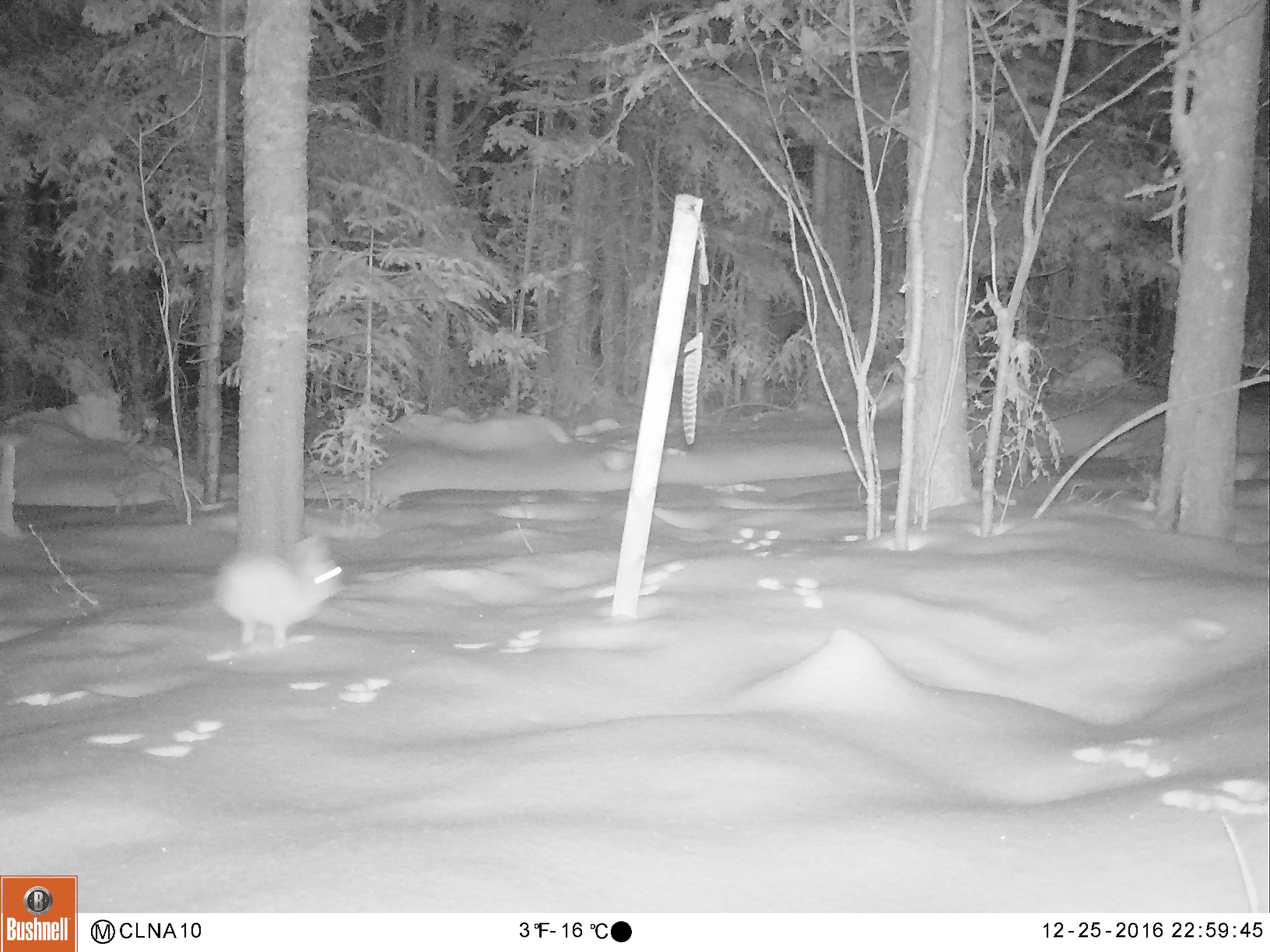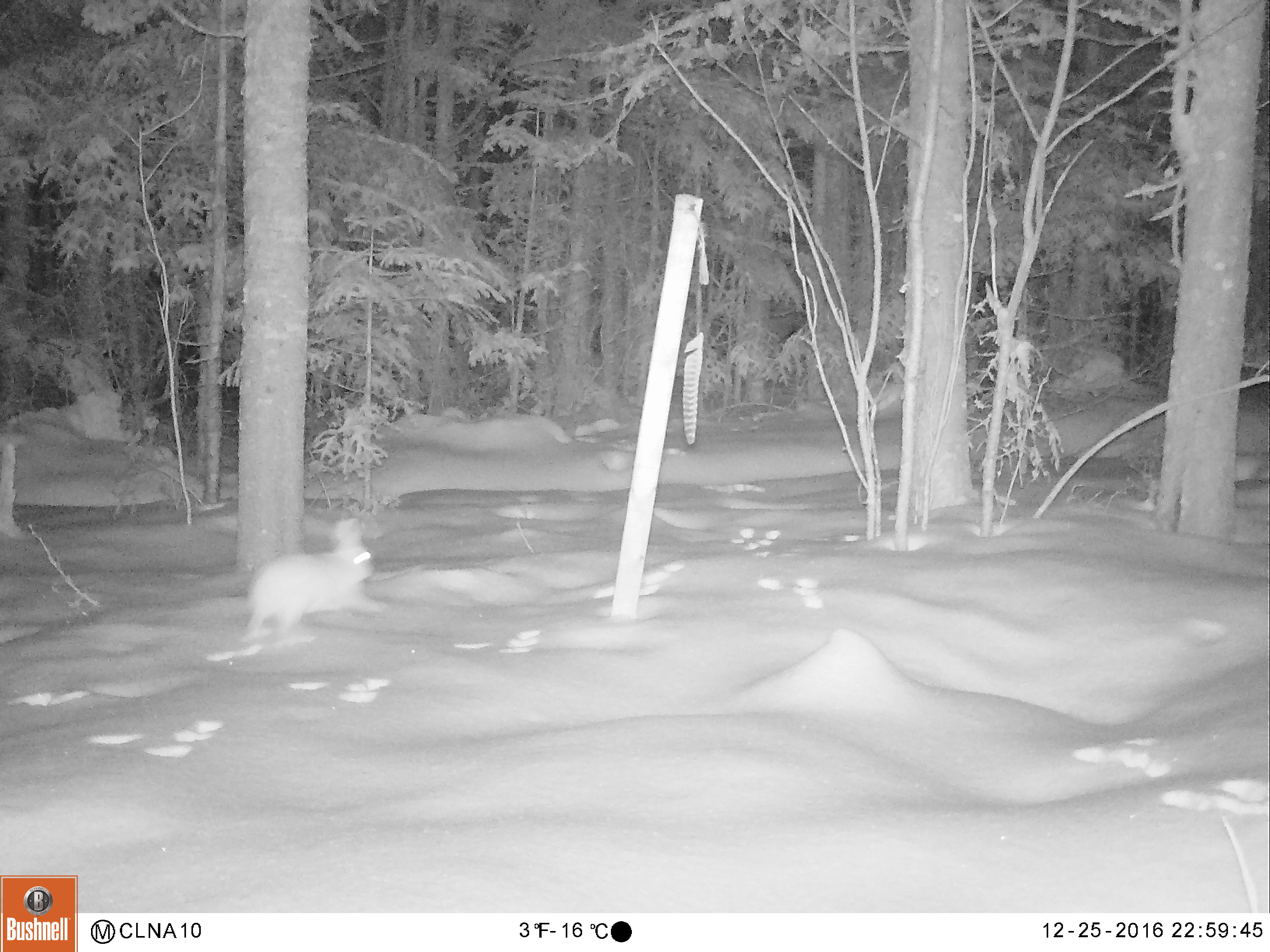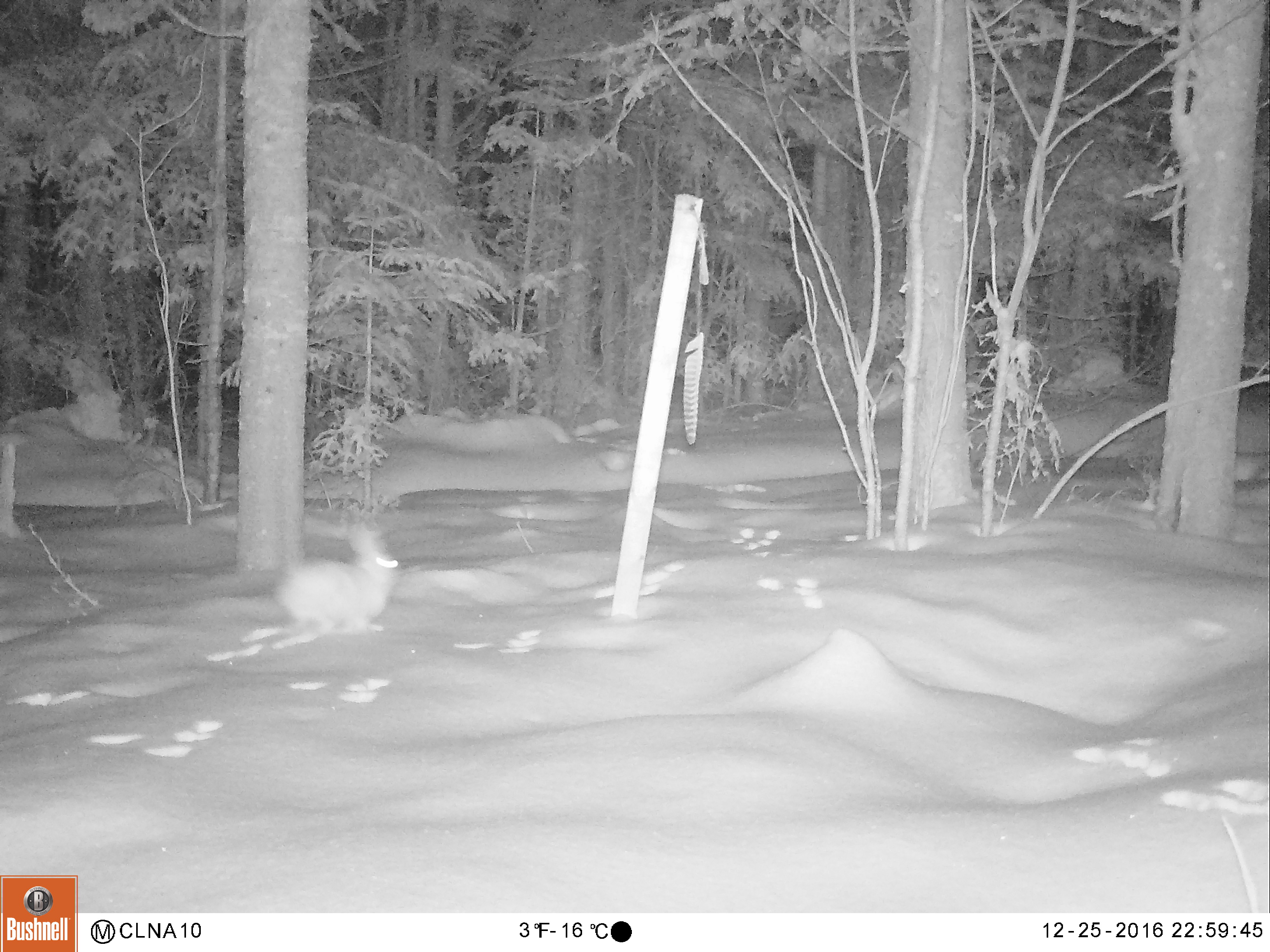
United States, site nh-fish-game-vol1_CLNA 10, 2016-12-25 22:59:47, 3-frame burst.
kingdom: Animalia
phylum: Chordata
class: Mammalia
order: Lagomorpha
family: Leporidae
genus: Lepus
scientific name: Lepus americanus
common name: snowshoe hare